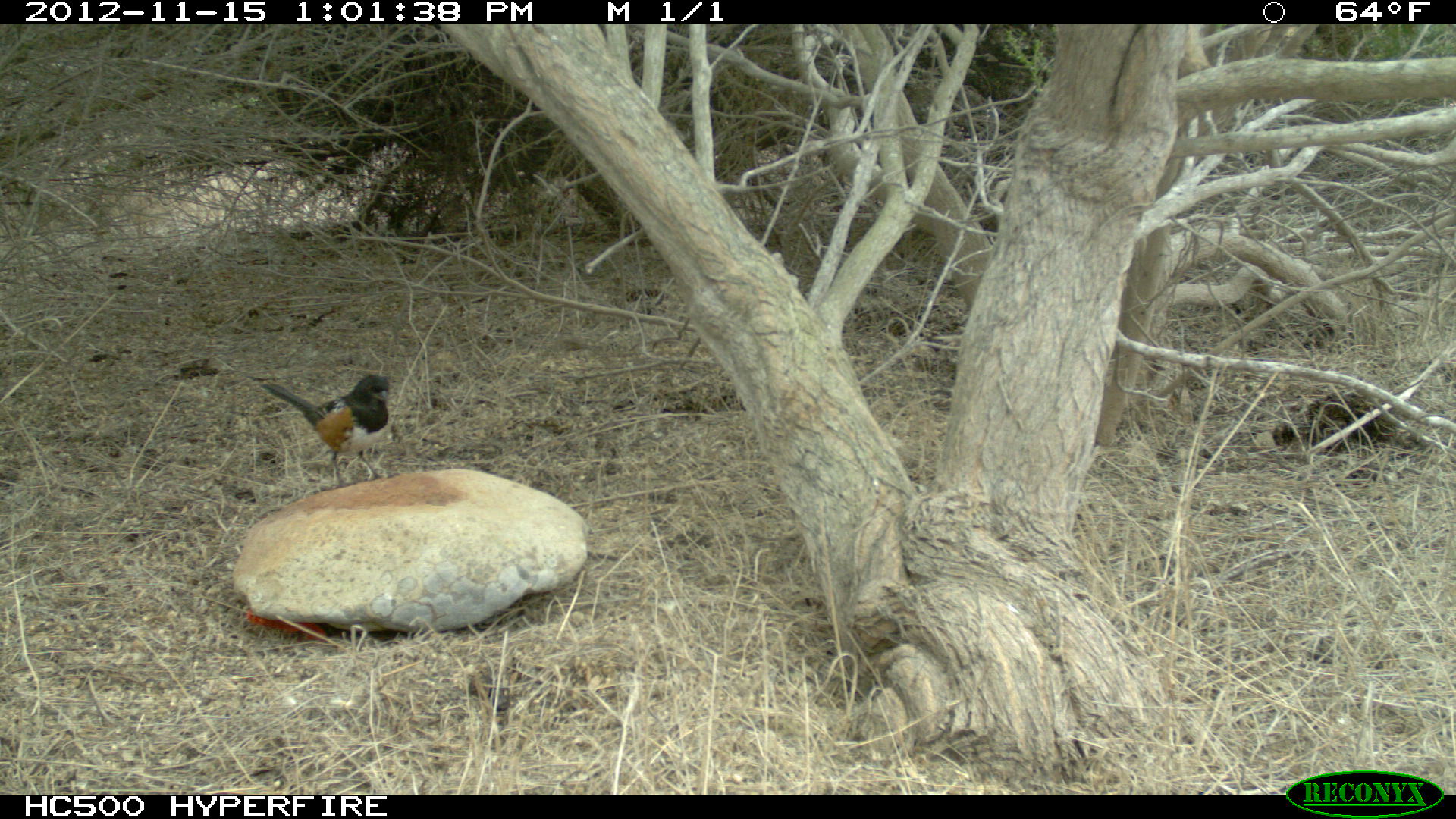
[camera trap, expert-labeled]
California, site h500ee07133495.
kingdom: Animalia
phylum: Chordata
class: Aves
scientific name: Aves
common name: bird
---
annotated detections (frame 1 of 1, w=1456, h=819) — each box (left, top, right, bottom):
bird: (260, 375, 389, 489)